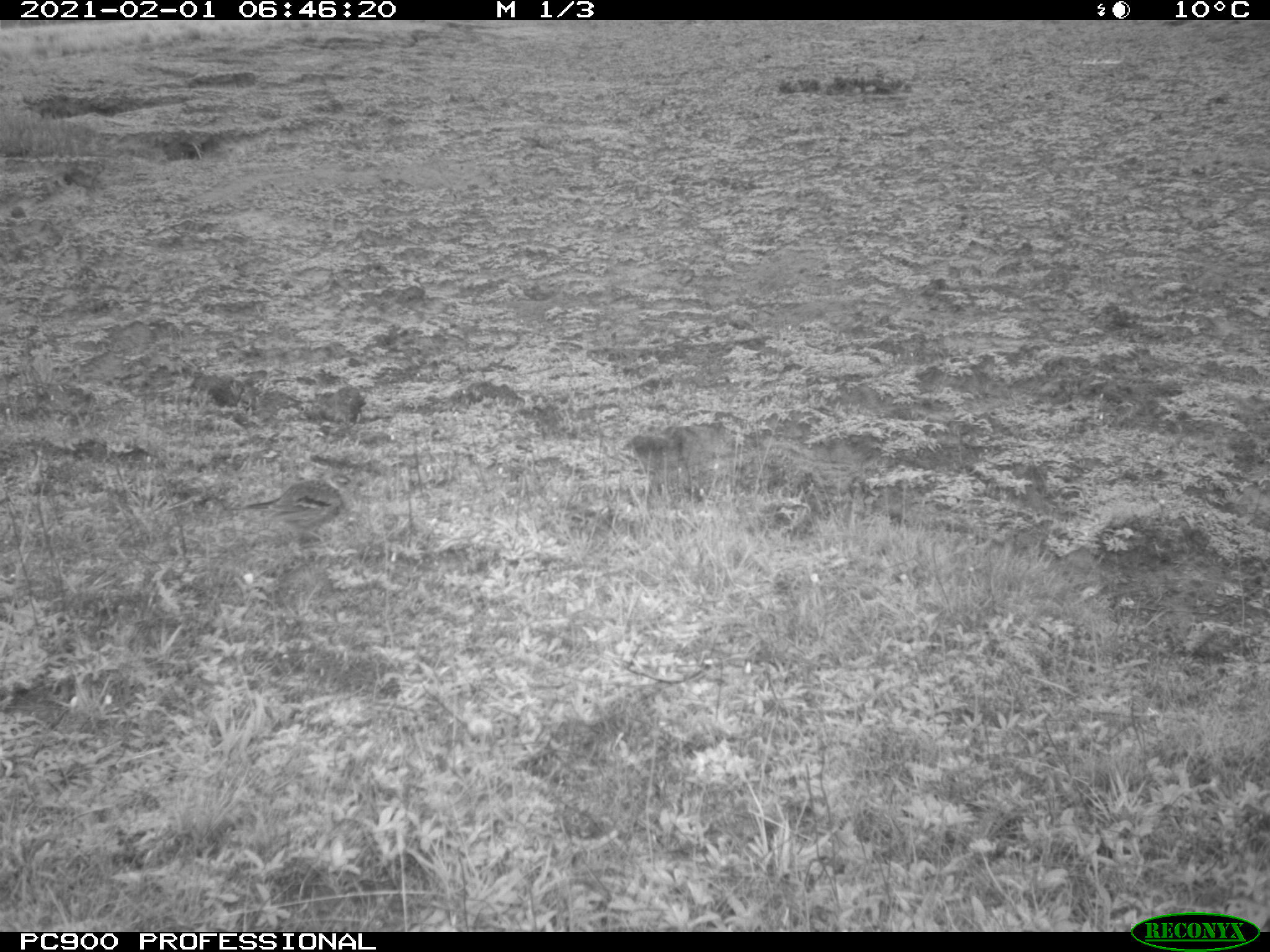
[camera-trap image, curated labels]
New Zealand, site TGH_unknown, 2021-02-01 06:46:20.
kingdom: Animalia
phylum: Chordata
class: Aves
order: Passeriformes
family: Motacillidae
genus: Anthus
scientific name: Anthus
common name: pipit